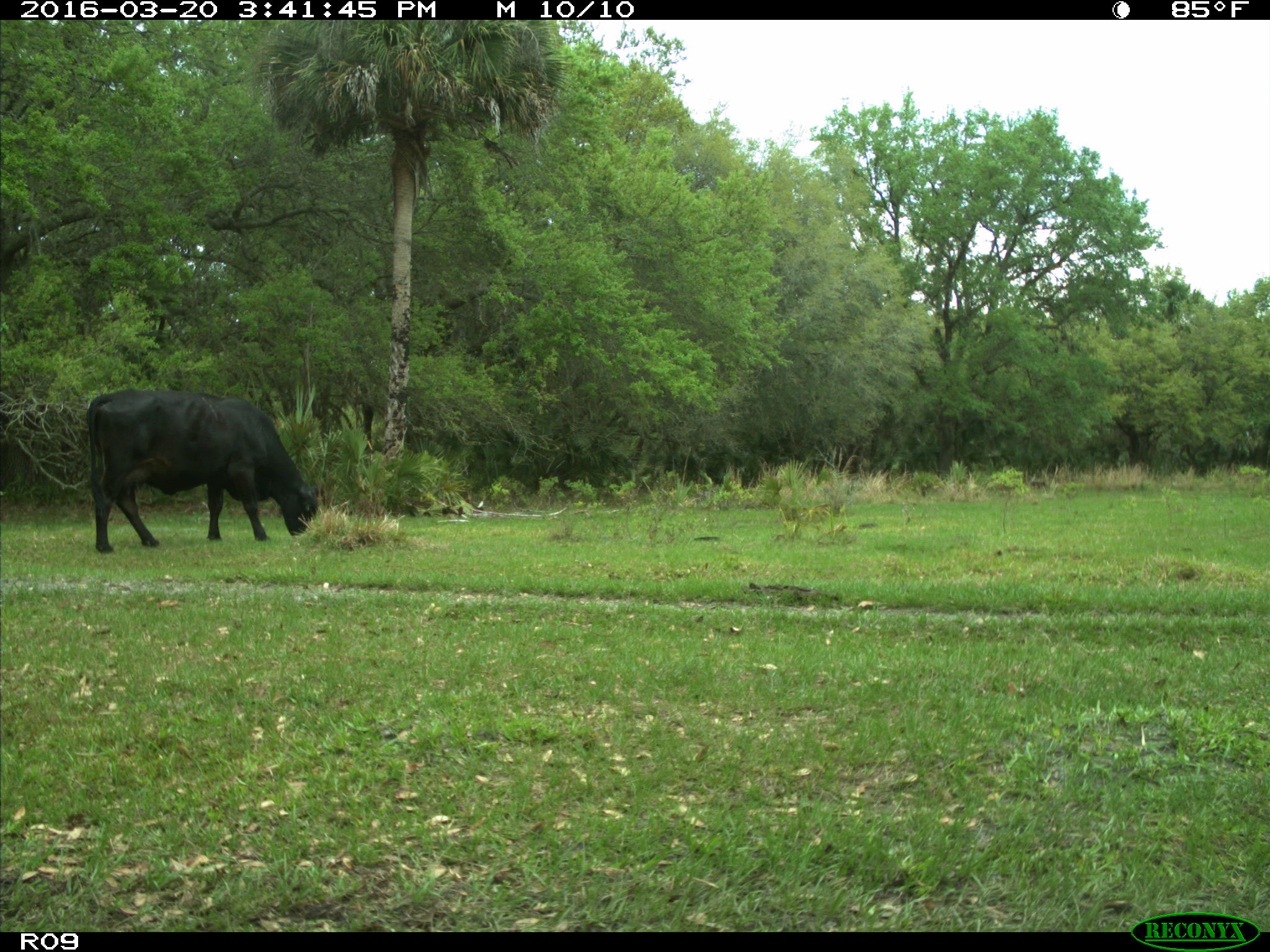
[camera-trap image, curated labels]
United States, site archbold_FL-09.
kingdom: Animalia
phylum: Chordata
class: Mammalia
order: Artiodactyla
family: Bovidae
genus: Bos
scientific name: Bos taurus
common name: domestic cow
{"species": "Bos taurus (domestic cow)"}